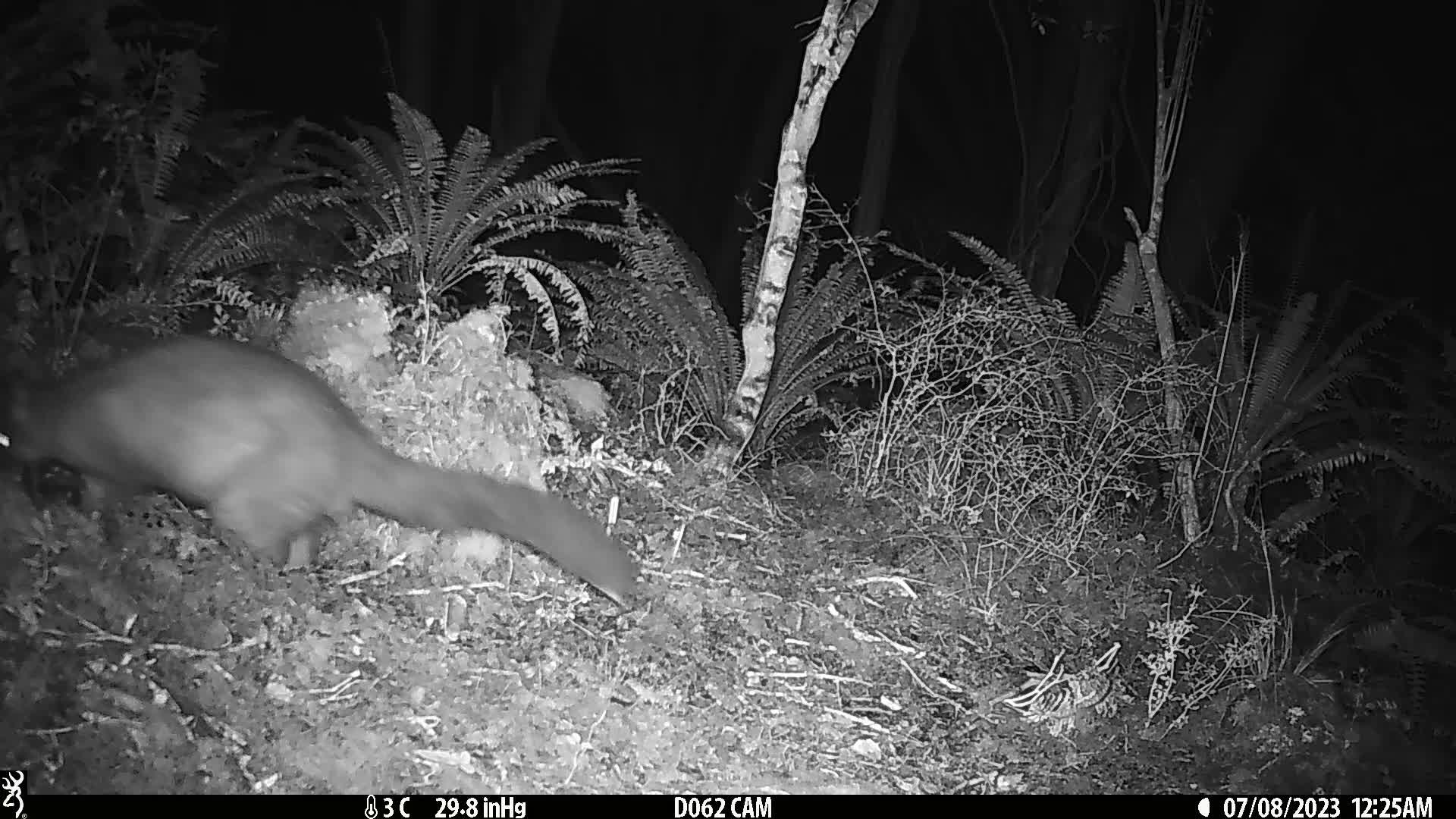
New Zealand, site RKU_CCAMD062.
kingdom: Animalia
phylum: Chordata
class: Mammalia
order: Diprotodontia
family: Phalangeridae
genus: Trichosurus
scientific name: Trichosurus vulpecula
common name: common brushtail possum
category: possum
Possum (common brushtail possum) (Trichosurus vulpecula).